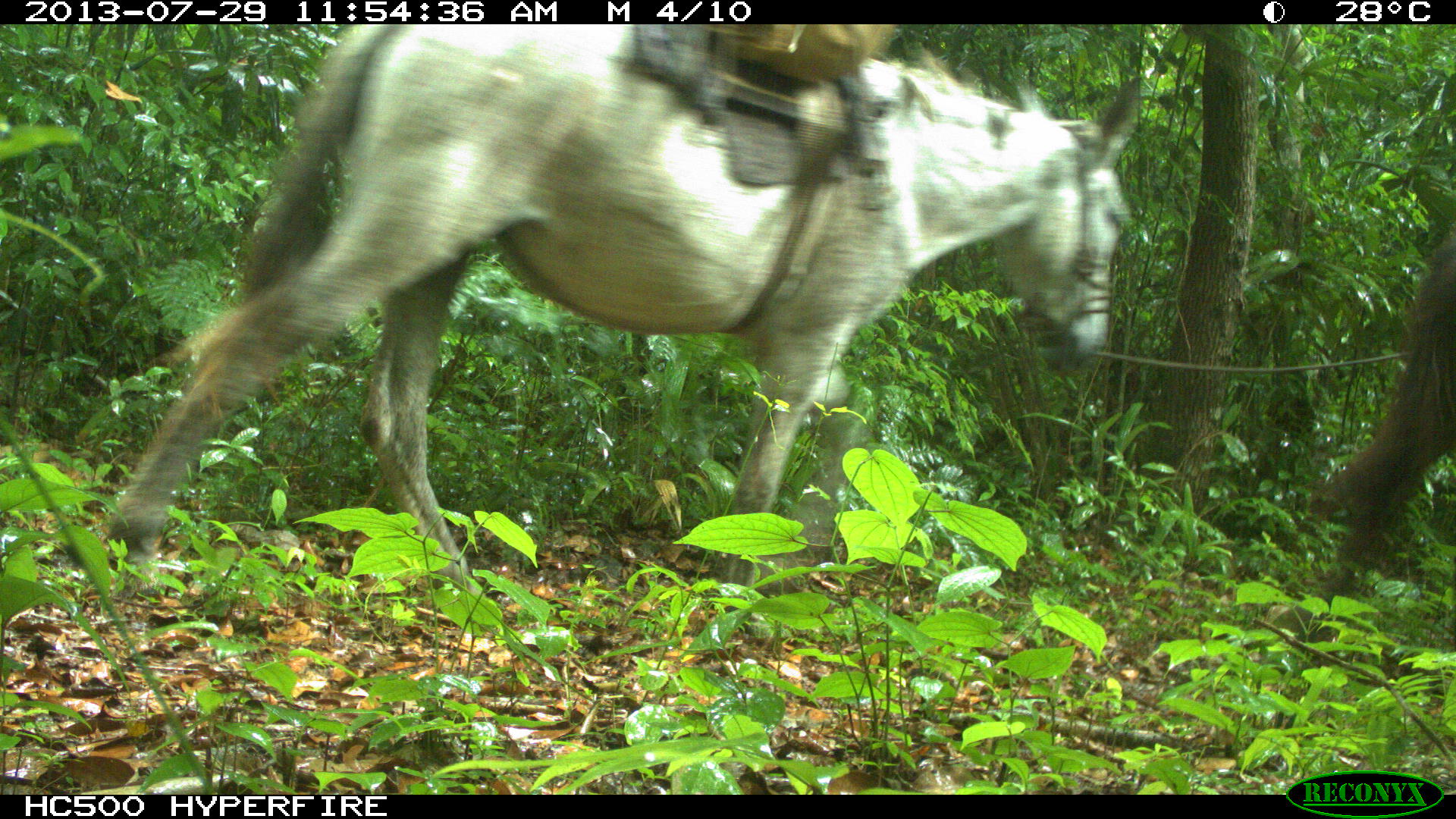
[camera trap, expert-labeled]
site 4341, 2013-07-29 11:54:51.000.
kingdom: Animalia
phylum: Chordata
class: Mammalia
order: Perissodactyla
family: Equidae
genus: Equus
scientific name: Equus ferus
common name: wild horse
Equus ferus (wild horse), count 2.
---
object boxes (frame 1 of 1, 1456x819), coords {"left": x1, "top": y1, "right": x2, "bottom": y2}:
equus ferus: {"left": 109, "top": 24, "right": 1141, "bottom": 636}; {"left": 1253, "top": 219, "right": 1455, "bottom": 768}